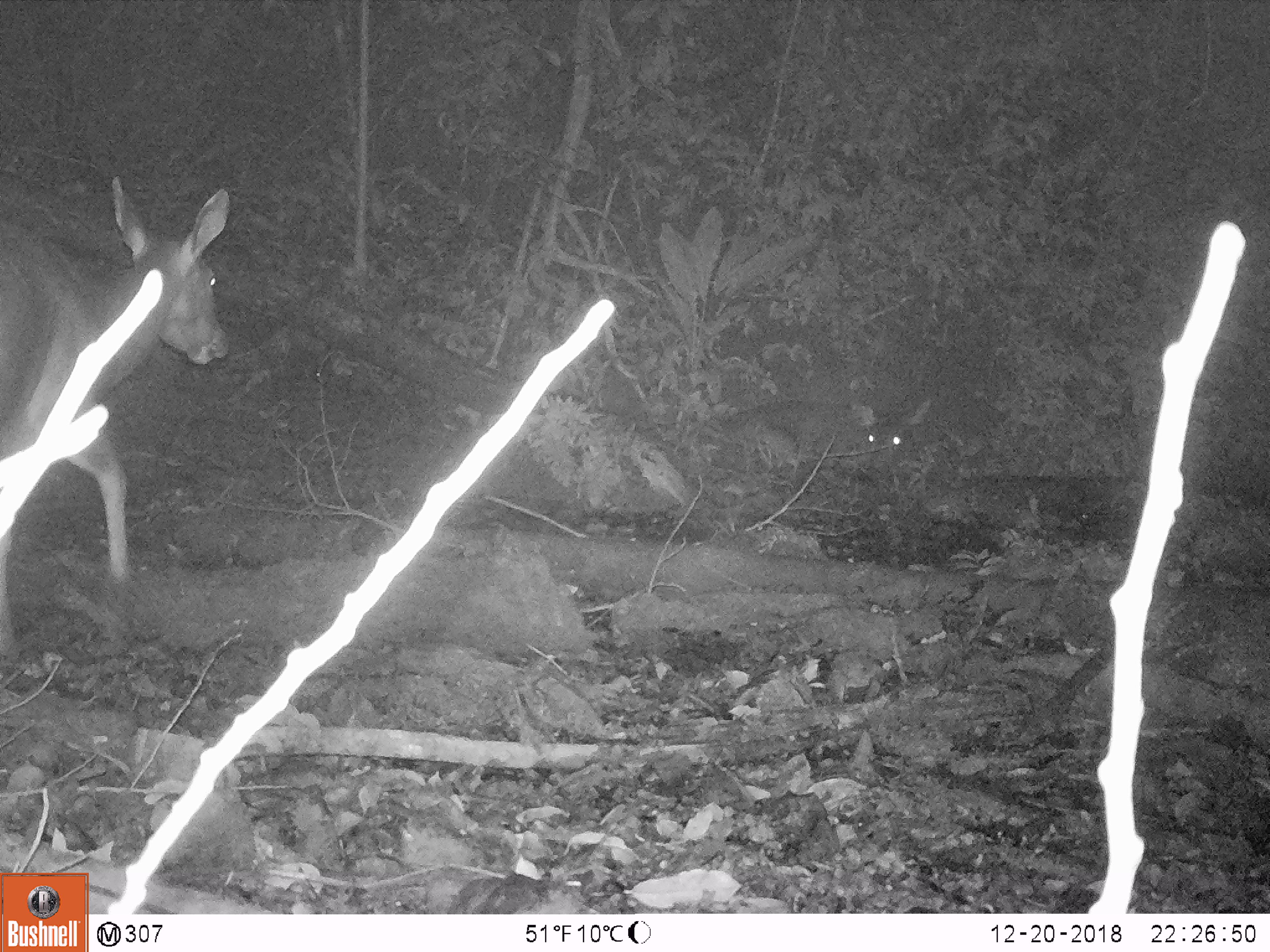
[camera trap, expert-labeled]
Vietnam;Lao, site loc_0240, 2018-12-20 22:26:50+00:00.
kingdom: Animalia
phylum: Chordata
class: Mammalia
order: Artiodactyla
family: Cervidae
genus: Rusa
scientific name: Rusa unicolor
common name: sambar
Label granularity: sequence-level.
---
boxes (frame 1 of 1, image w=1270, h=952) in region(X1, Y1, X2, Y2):
sambar: region(0, 172, 230, 664); region(709, 400, 931, 495)